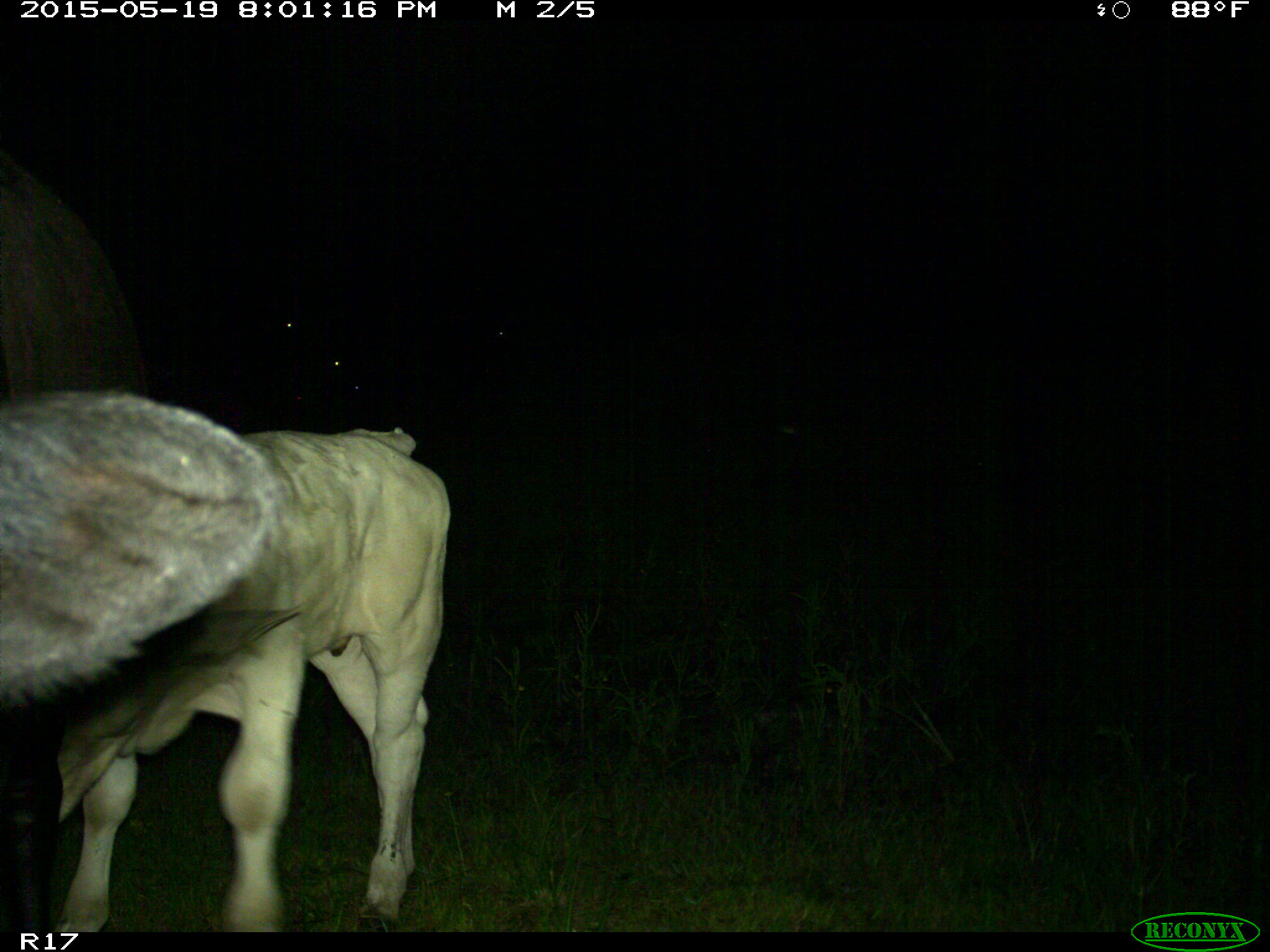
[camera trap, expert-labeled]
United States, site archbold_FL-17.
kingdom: Animalia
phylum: Chordata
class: Mammalia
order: Artiodactyla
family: Bovidae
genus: Bos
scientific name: Bos taurus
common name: domestic cow